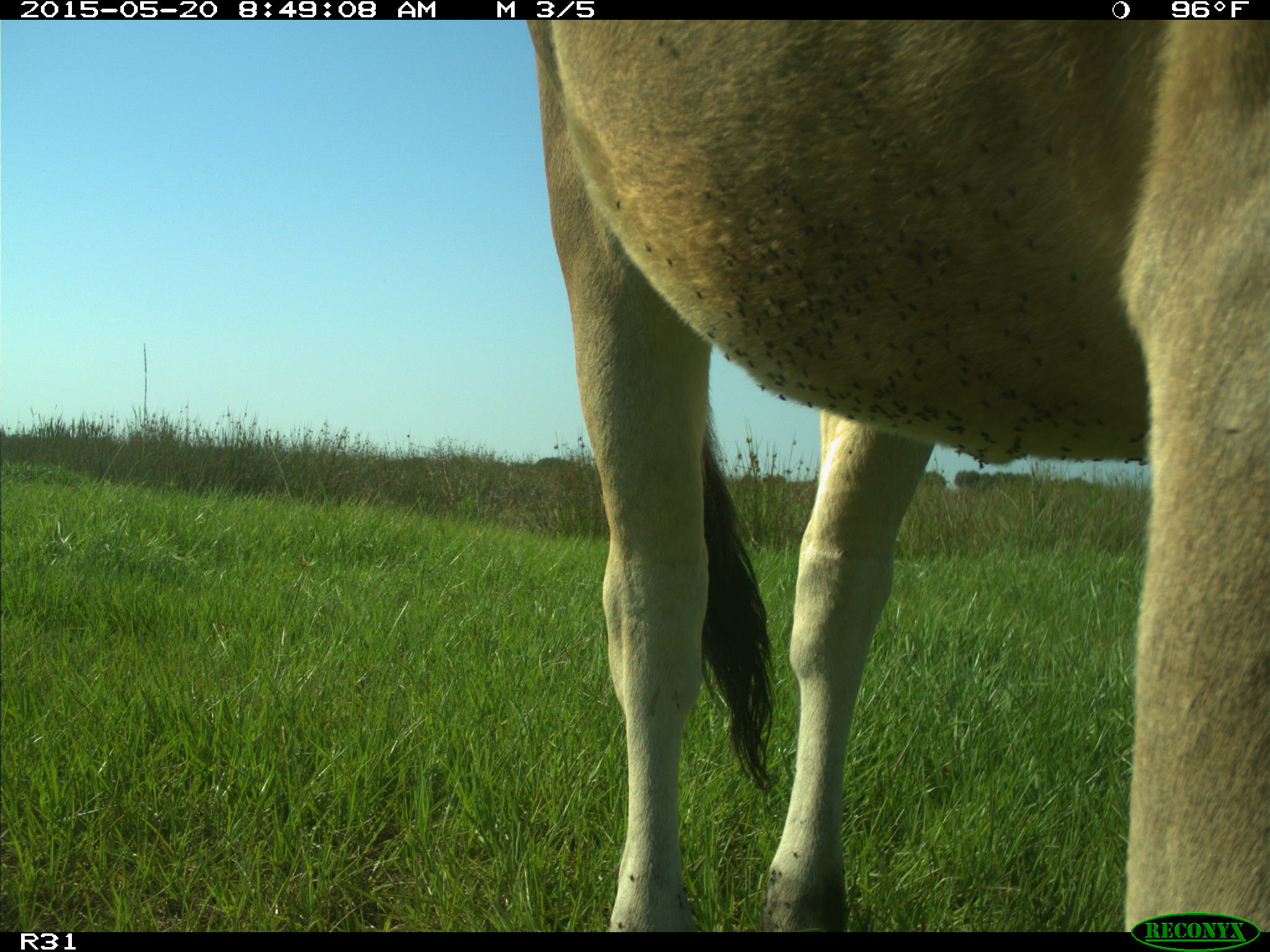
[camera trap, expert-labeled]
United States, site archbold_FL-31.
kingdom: Animalia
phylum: Chordata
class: Mammalia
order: Artiodactyla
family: Bovidae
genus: Bos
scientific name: Bos taurus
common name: domestic cow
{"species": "Bos taurus (domestic cow)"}